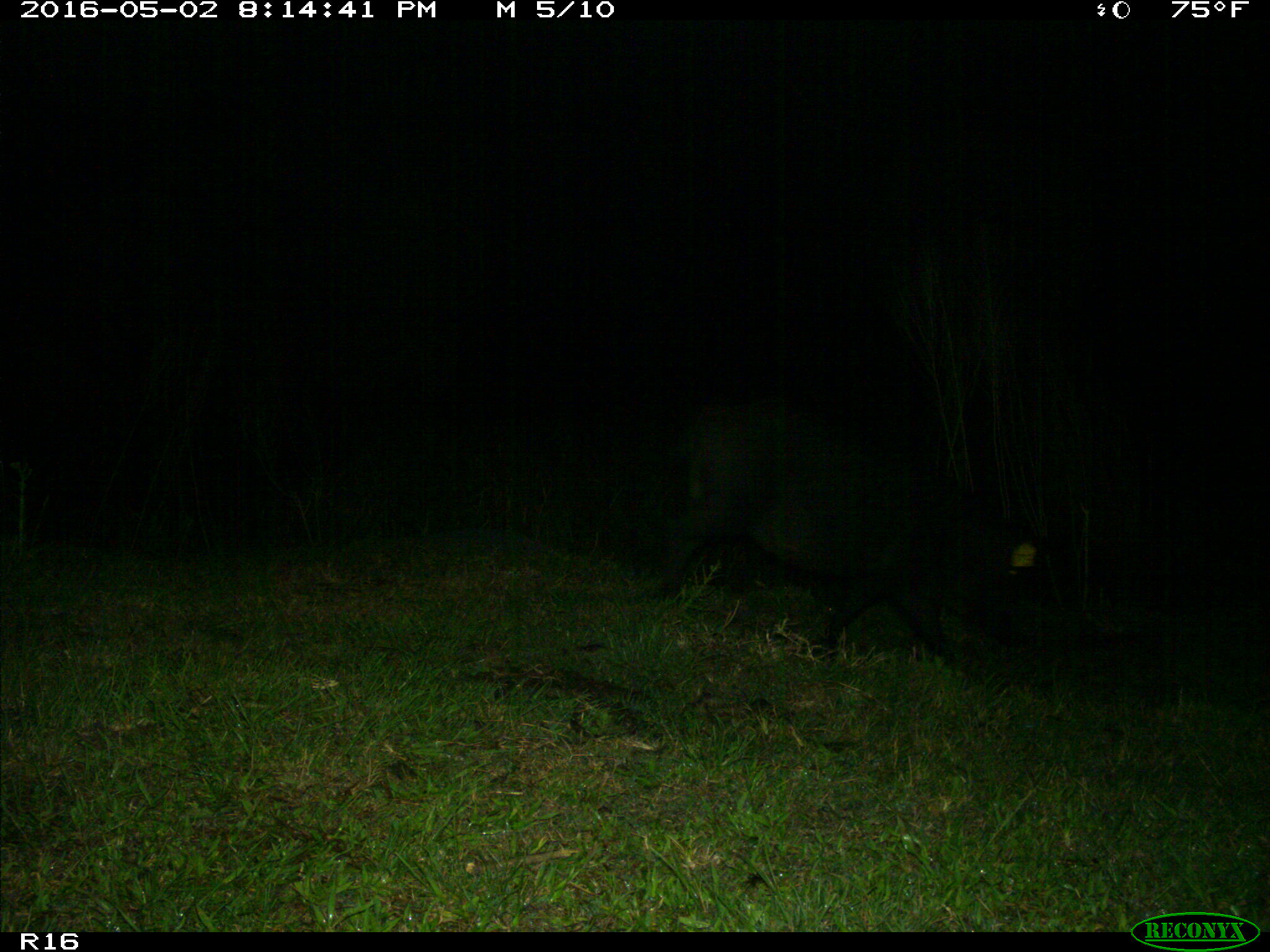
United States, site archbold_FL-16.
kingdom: Animalia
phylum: Chordata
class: Mammalia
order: Artiodactyla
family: Suidae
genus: Sus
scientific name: Sus scrofa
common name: wild boar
Sus scrofa (wild boar).